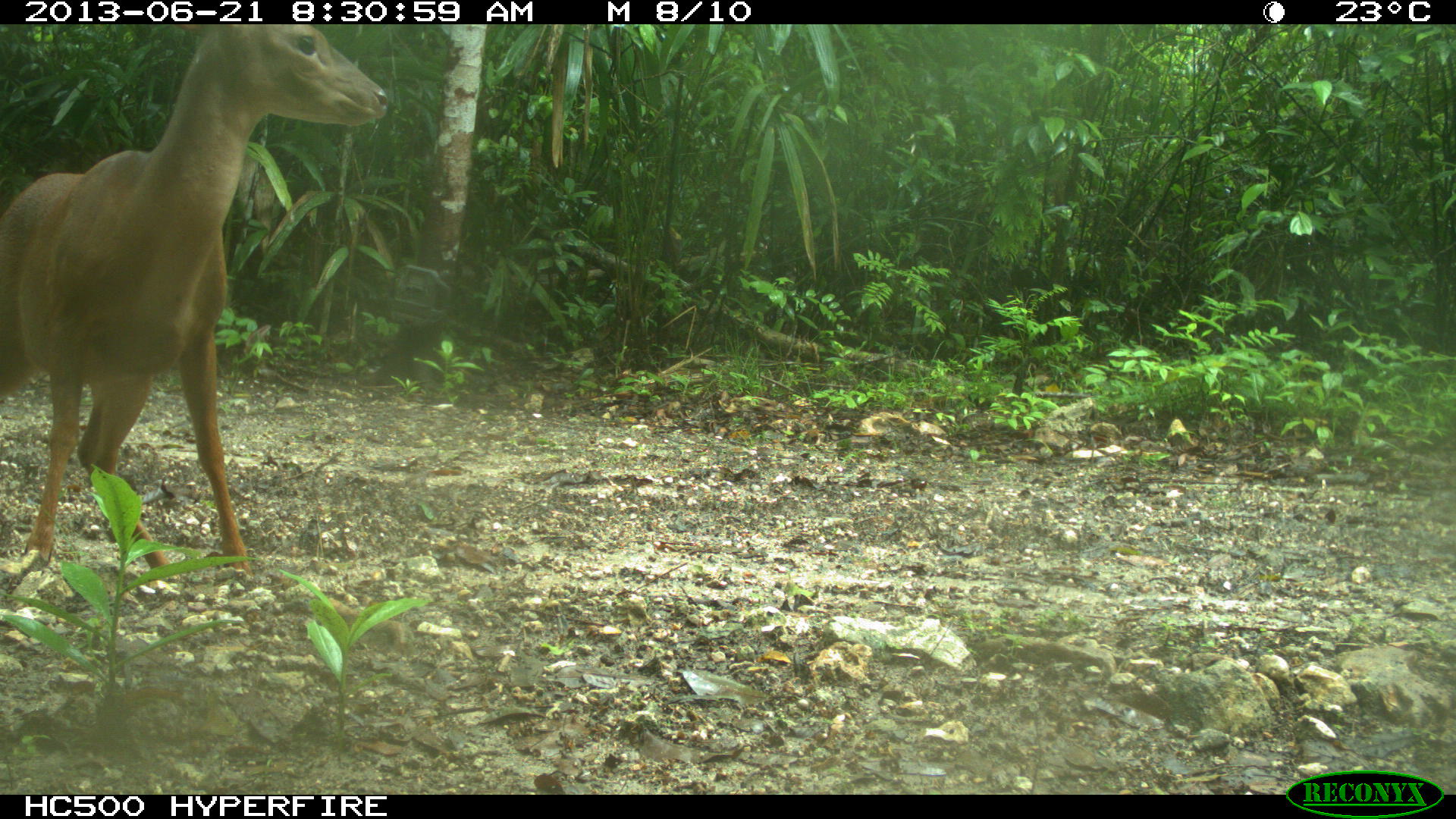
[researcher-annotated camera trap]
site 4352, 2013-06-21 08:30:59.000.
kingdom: Animalia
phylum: Chordata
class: Mammalia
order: Artiodactyla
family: Cervidae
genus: Mazama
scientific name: Mazama temama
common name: central american red brocket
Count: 1.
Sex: male.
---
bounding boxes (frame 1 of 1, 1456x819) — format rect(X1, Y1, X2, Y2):
mazama temama: rect(0, 22, 392, 597)